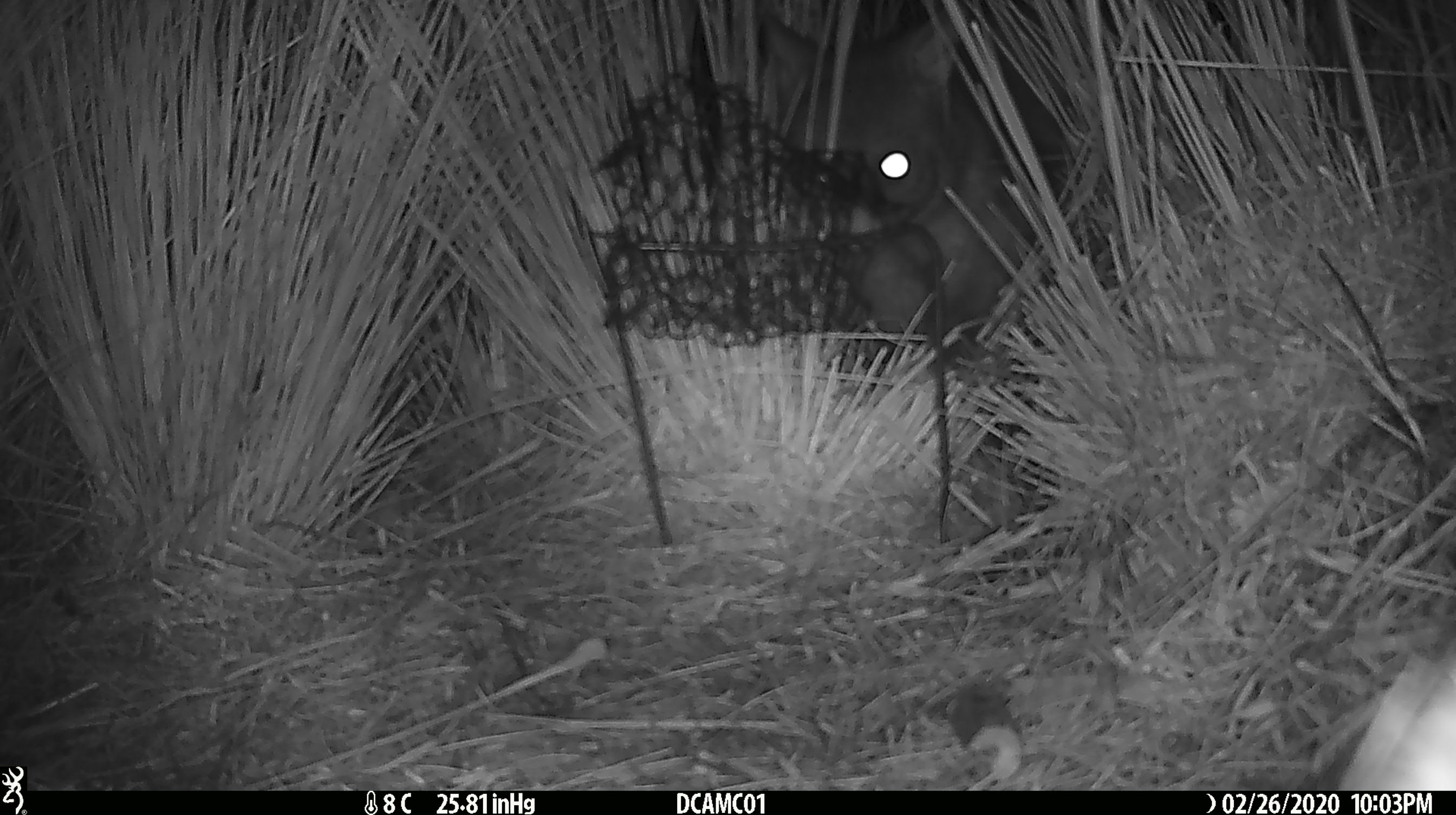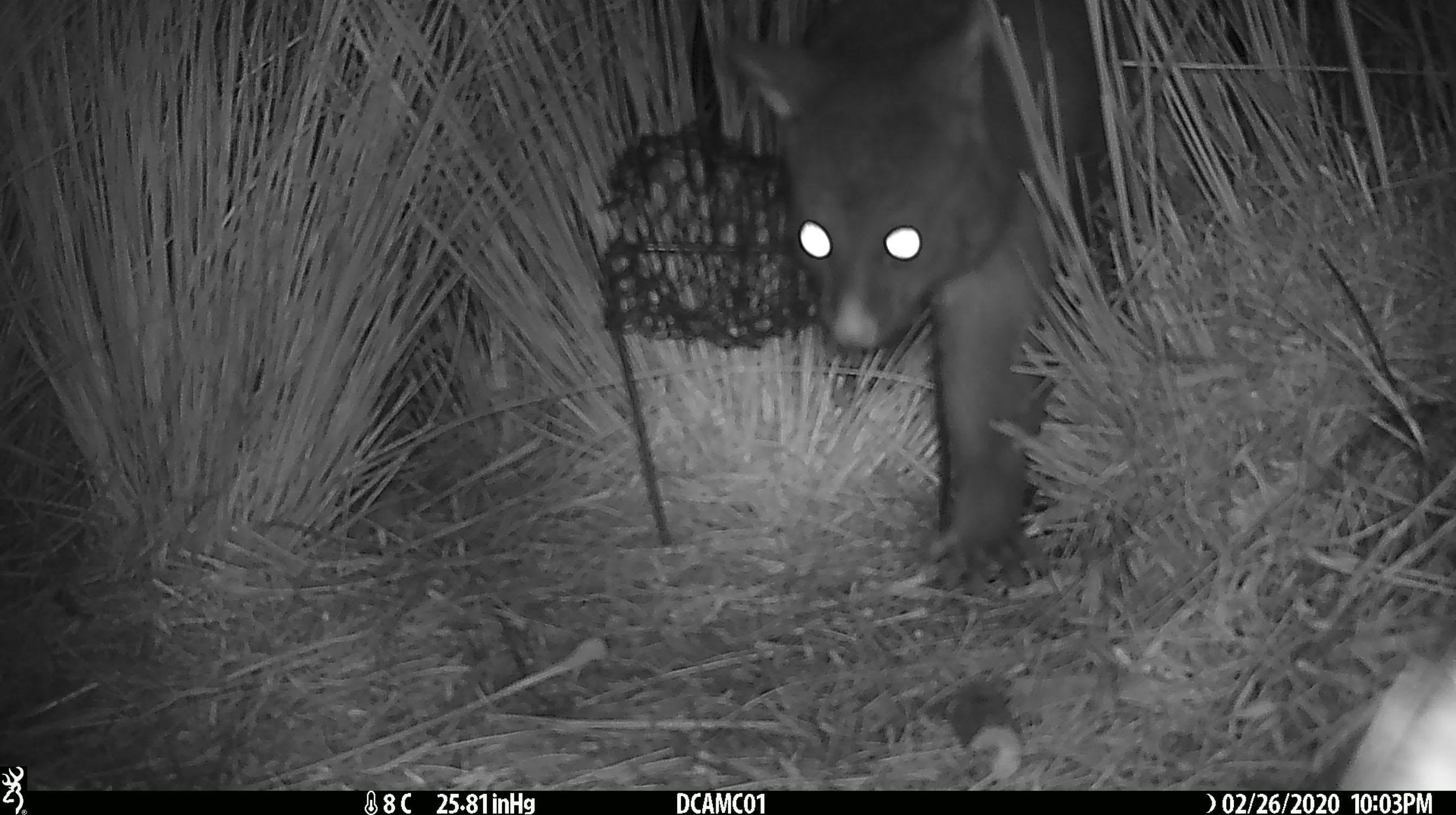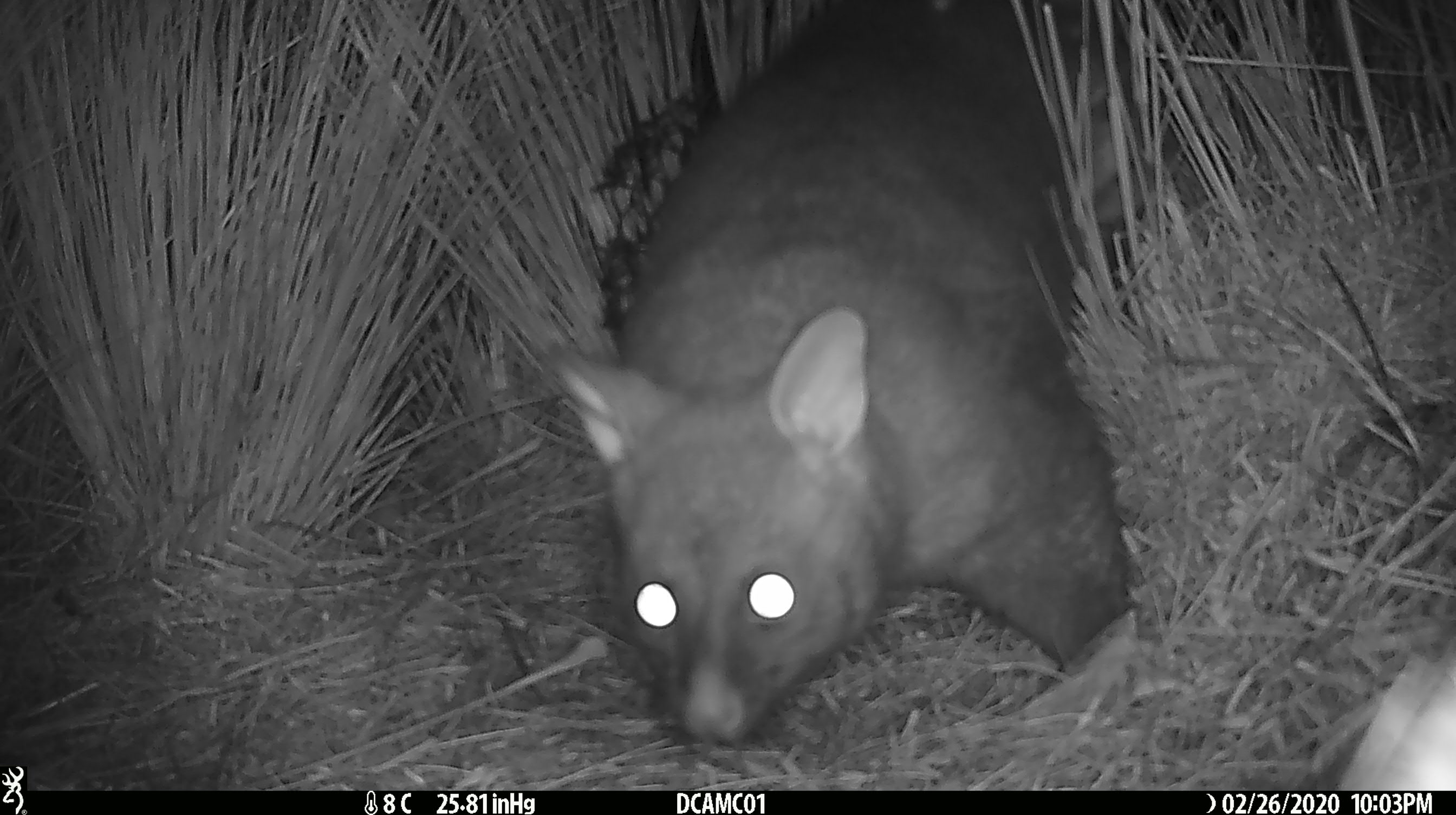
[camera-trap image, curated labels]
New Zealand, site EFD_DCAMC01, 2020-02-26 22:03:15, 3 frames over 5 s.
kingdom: Animalia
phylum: Chordata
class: Mammalia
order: Diprotodontia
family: Phalangeridae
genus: Trichosurus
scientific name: Trichosurus vulpecula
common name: common brushtail possum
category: possum